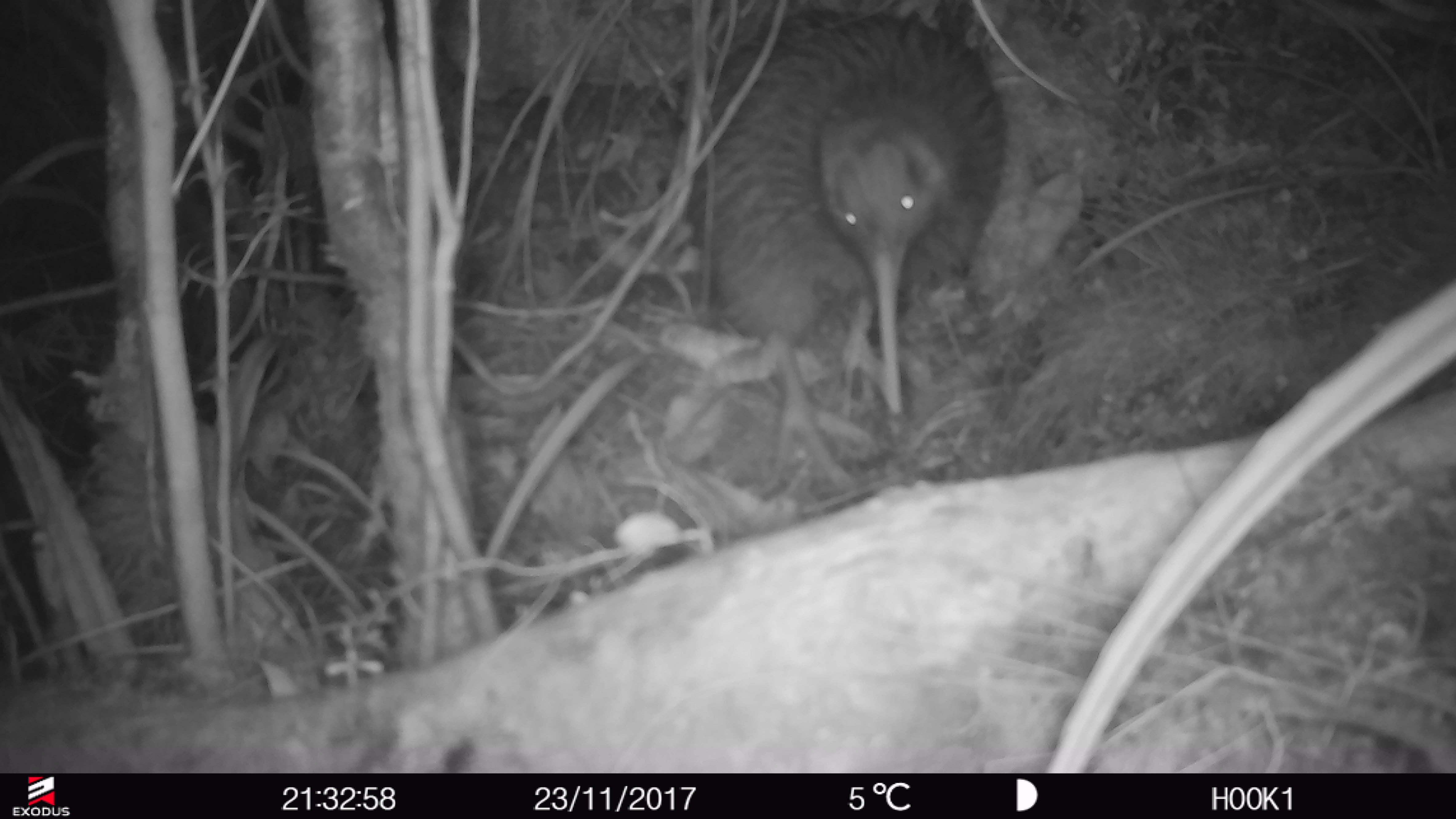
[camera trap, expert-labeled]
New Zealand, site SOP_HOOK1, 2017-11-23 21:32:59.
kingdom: Animalia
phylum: Chordata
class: Aves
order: Apterygiformes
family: Apterygidae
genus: Apteryx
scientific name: Apteryx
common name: kiwi